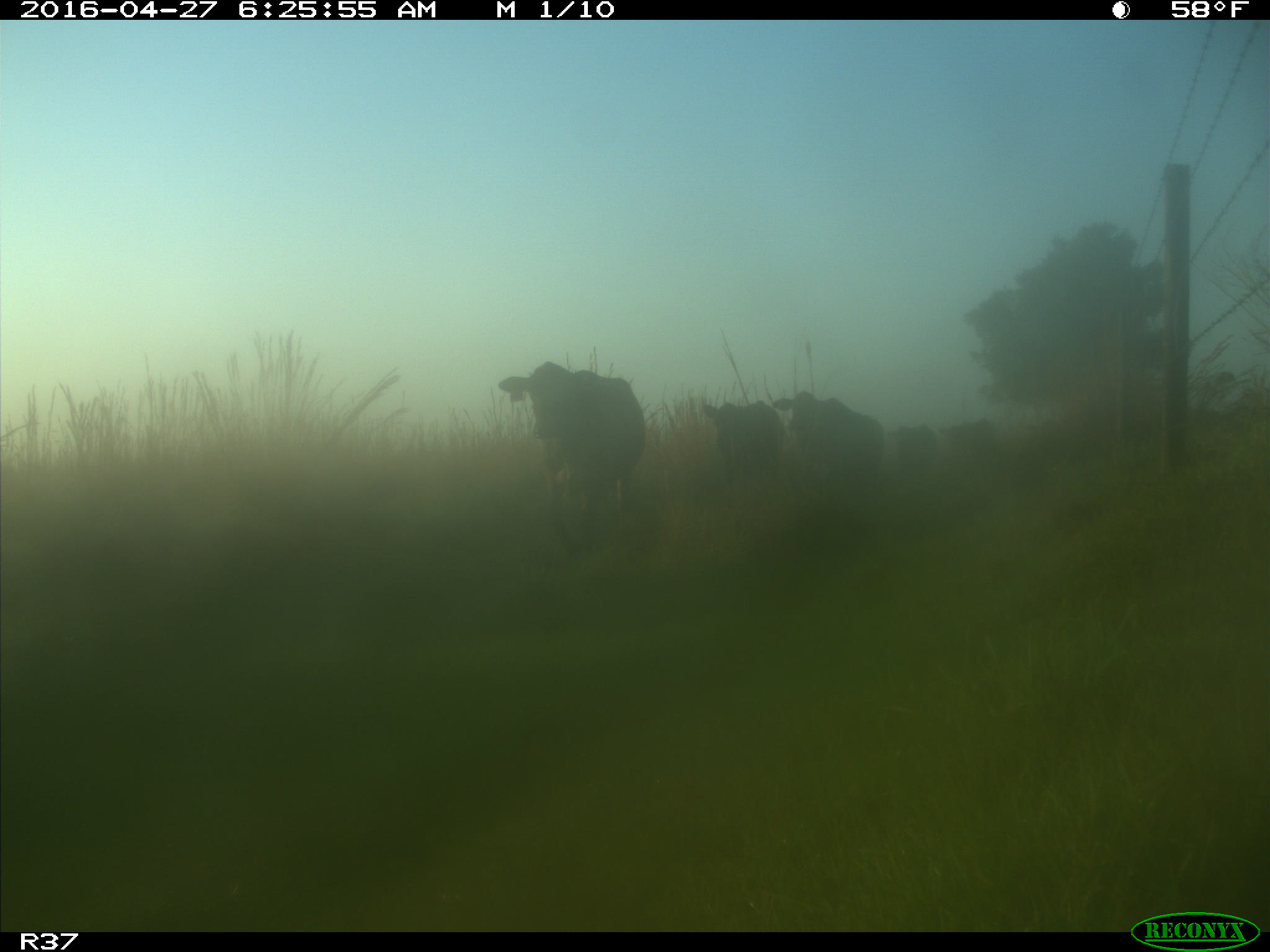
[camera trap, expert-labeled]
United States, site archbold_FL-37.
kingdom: Animalia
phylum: Chordata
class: Mammalia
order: Artiodactyla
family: Bovidae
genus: Bos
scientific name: Bos taurus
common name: domestic cow